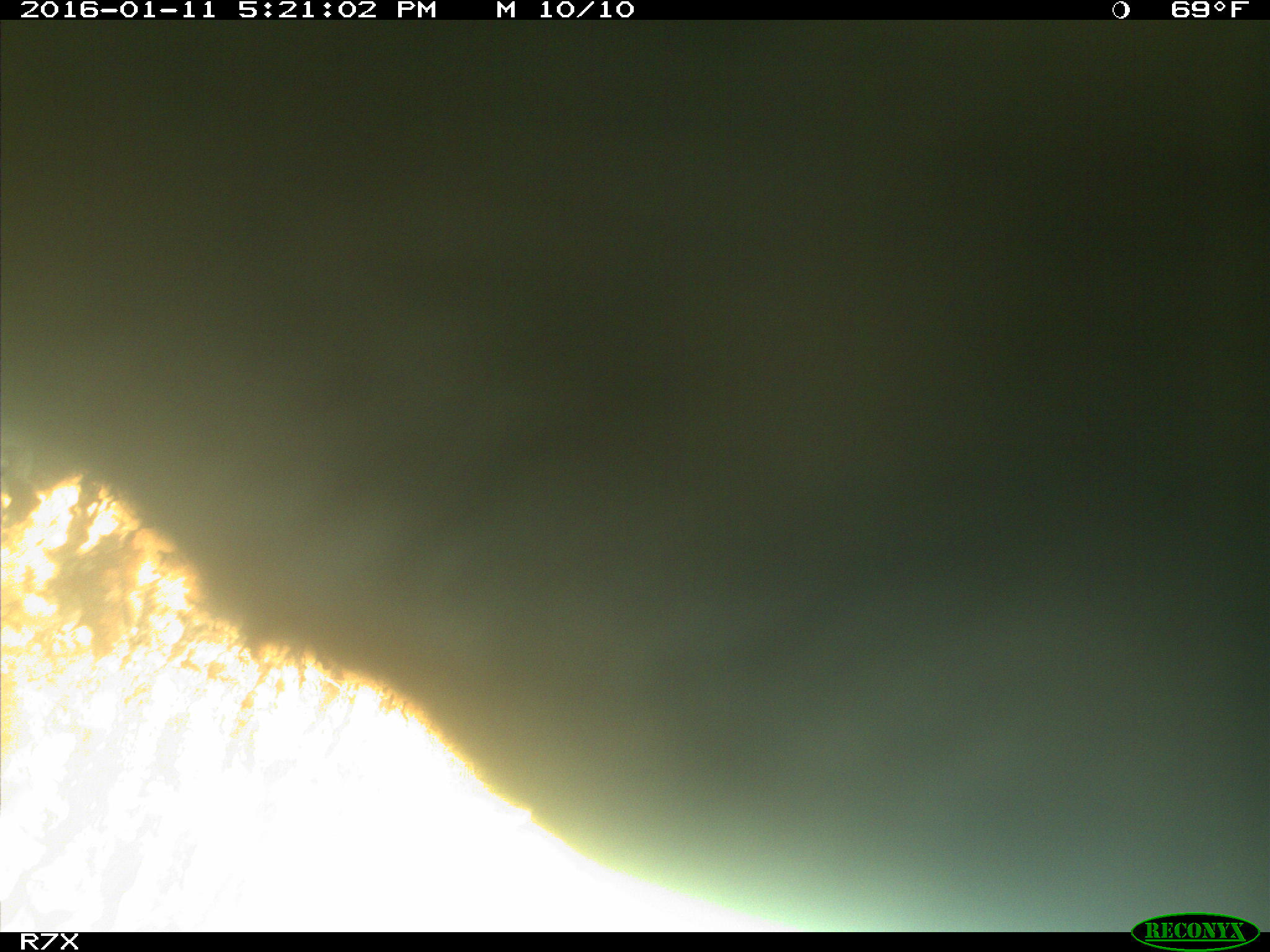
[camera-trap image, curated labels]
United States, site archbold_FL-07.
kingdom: Animalia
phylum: Chordata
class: Mammalia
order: Artiodactyla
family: Bovidae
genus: Bos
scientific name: Bos taurus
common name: domestic cow